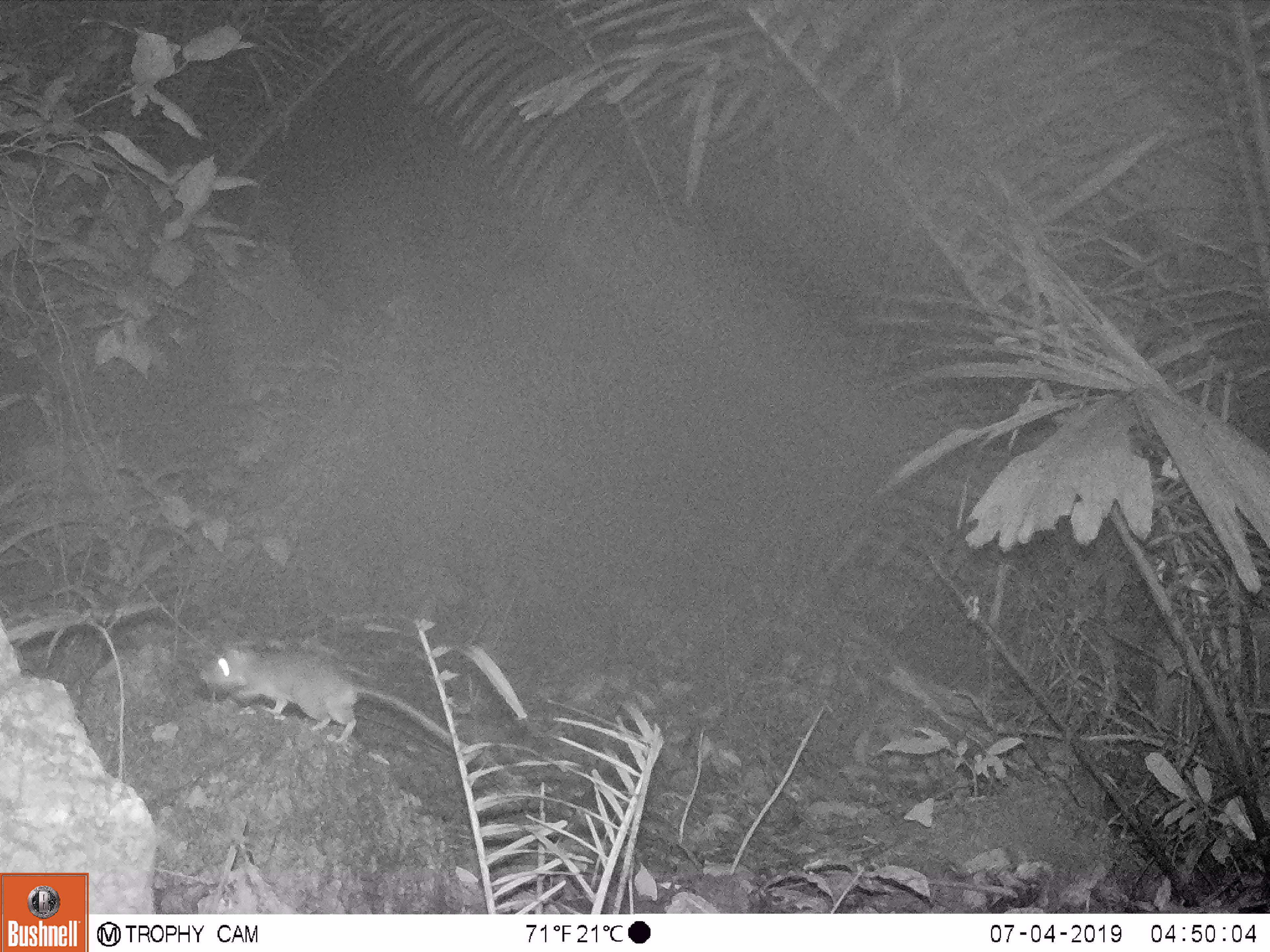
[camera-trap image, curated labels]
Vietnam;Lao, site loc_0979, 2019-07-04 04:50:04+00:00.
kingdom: Animalia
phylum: Chordata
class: Mammalia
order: Rodentia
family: Muridae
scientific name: Muridae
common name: old-world mice and rats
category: unidentified murid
Unidentified murid (old-world mice and rats) (Muridae). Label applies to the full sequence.